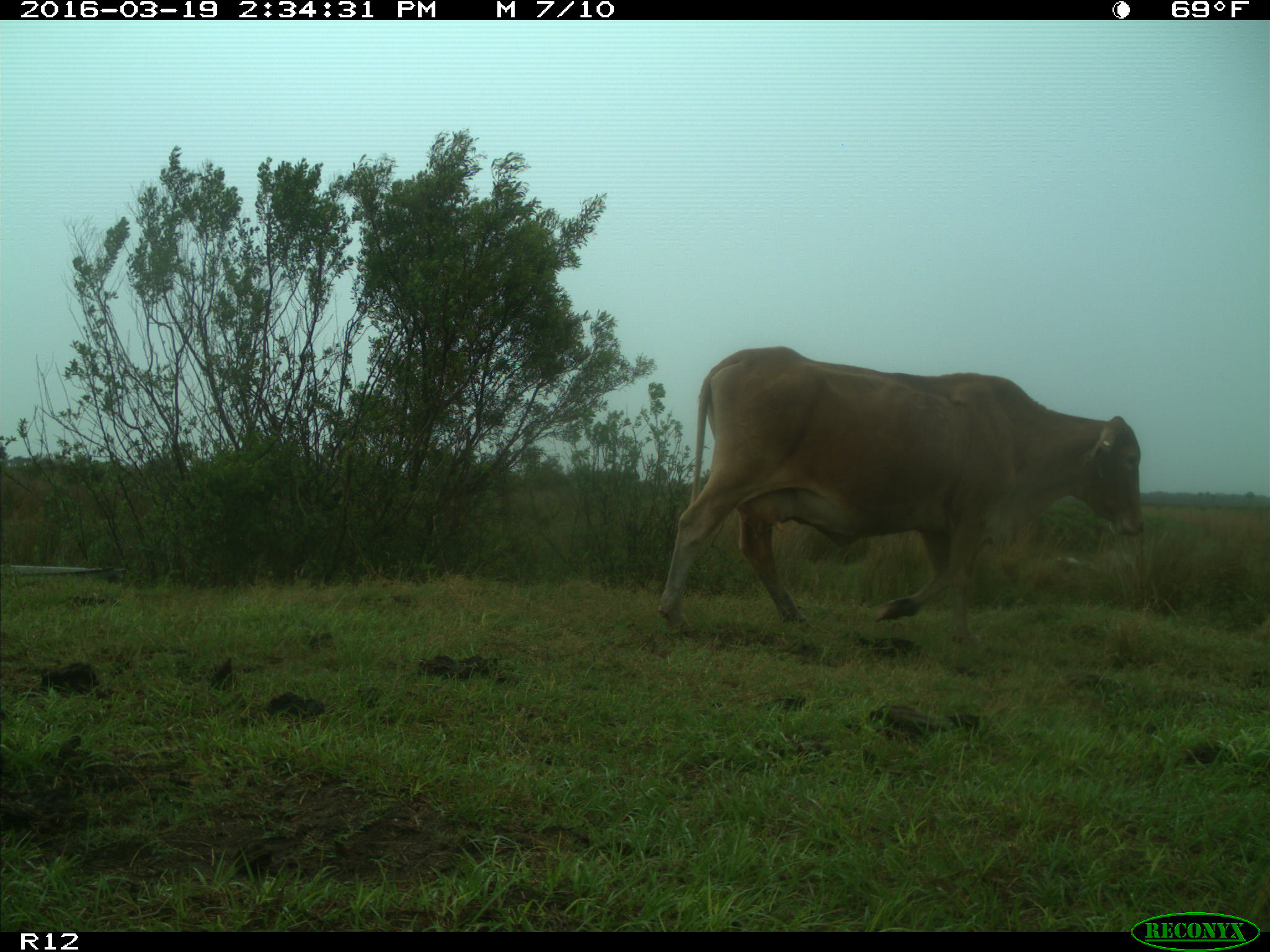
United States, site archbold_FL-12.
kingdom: Animalia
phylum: Chordata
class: Mammalia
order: Artiodactyla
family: Bovidae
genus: Bos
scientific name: Bos taurus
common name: domestic cow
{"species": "Bos taurus (domestic cow)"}